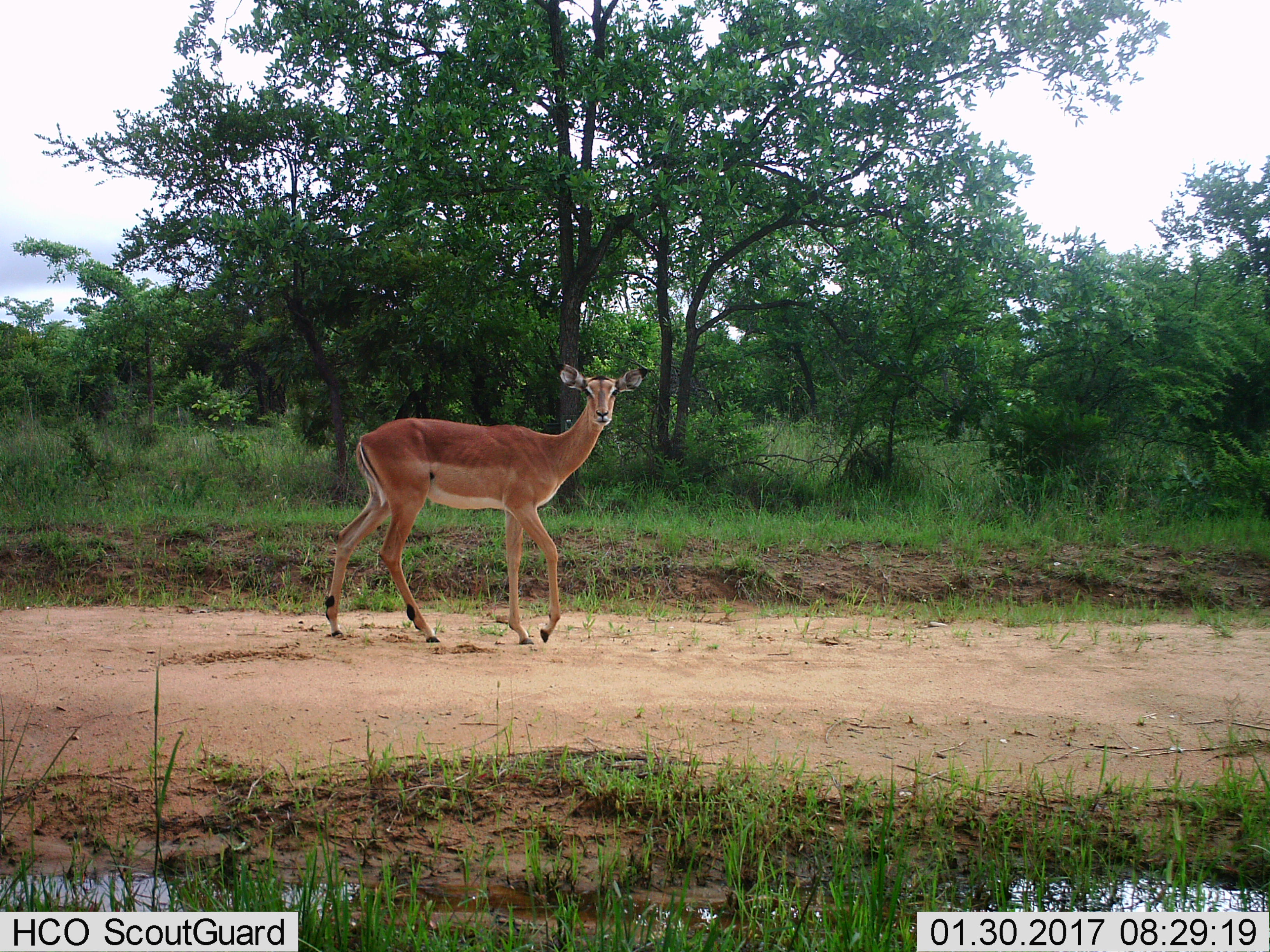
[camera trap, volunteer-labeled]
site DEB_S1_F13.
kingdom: Animalia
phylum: Chordata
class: Mammalia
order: Artiodactyla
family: Bovidae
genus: Aepyceros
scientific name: Aepyceros melampus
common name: impala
Impala (Aepyceros melampus), count 1. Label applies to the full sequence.